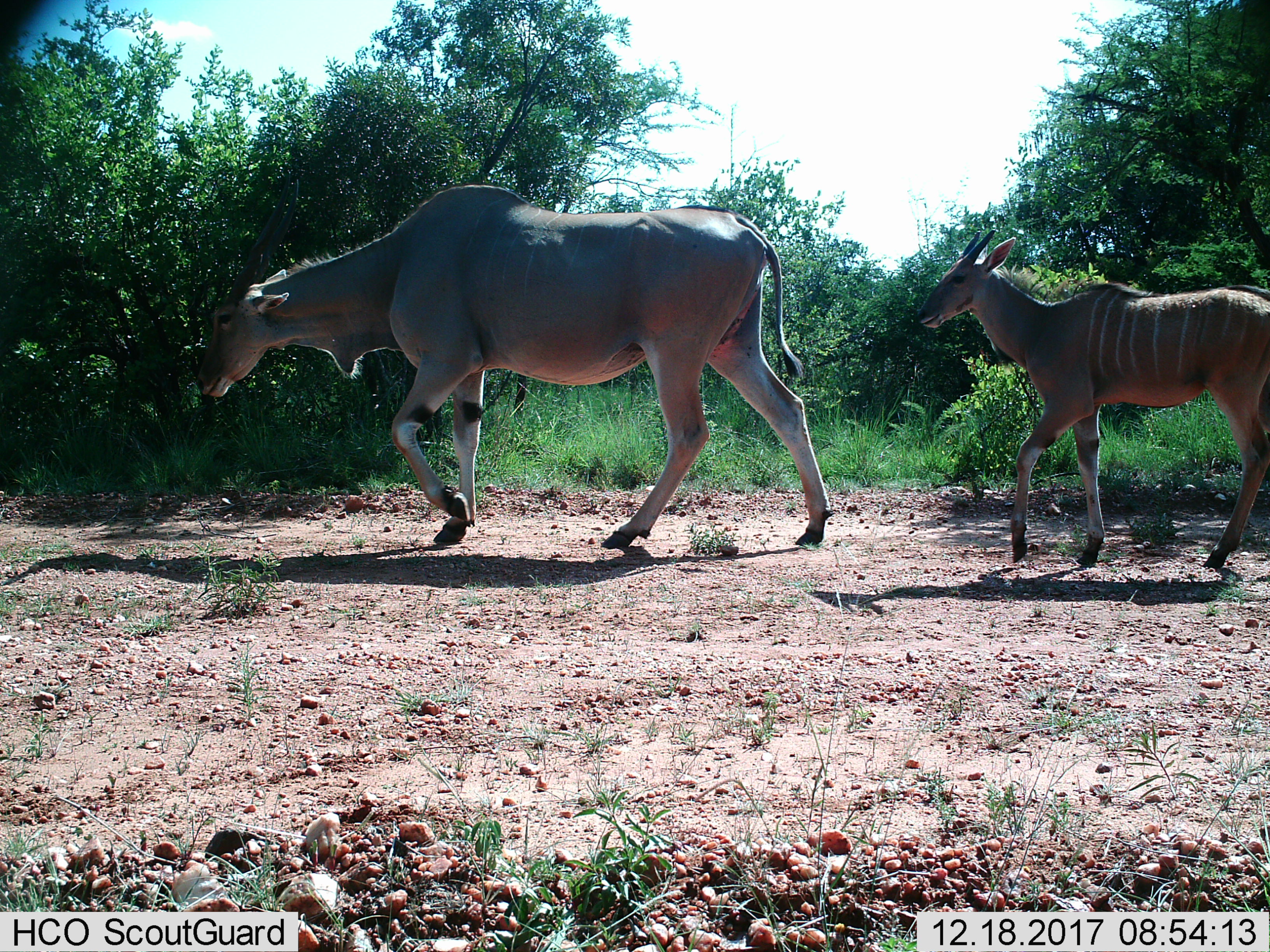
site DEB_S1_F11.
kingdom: Animalia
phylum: Chordata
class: Mammalia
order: Artiodactyla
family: Bovidae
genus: Tragelaphus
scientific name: Tragelaphus oryx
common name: eland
Eland (Tragelaphus oryx), count 2. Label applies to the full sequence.